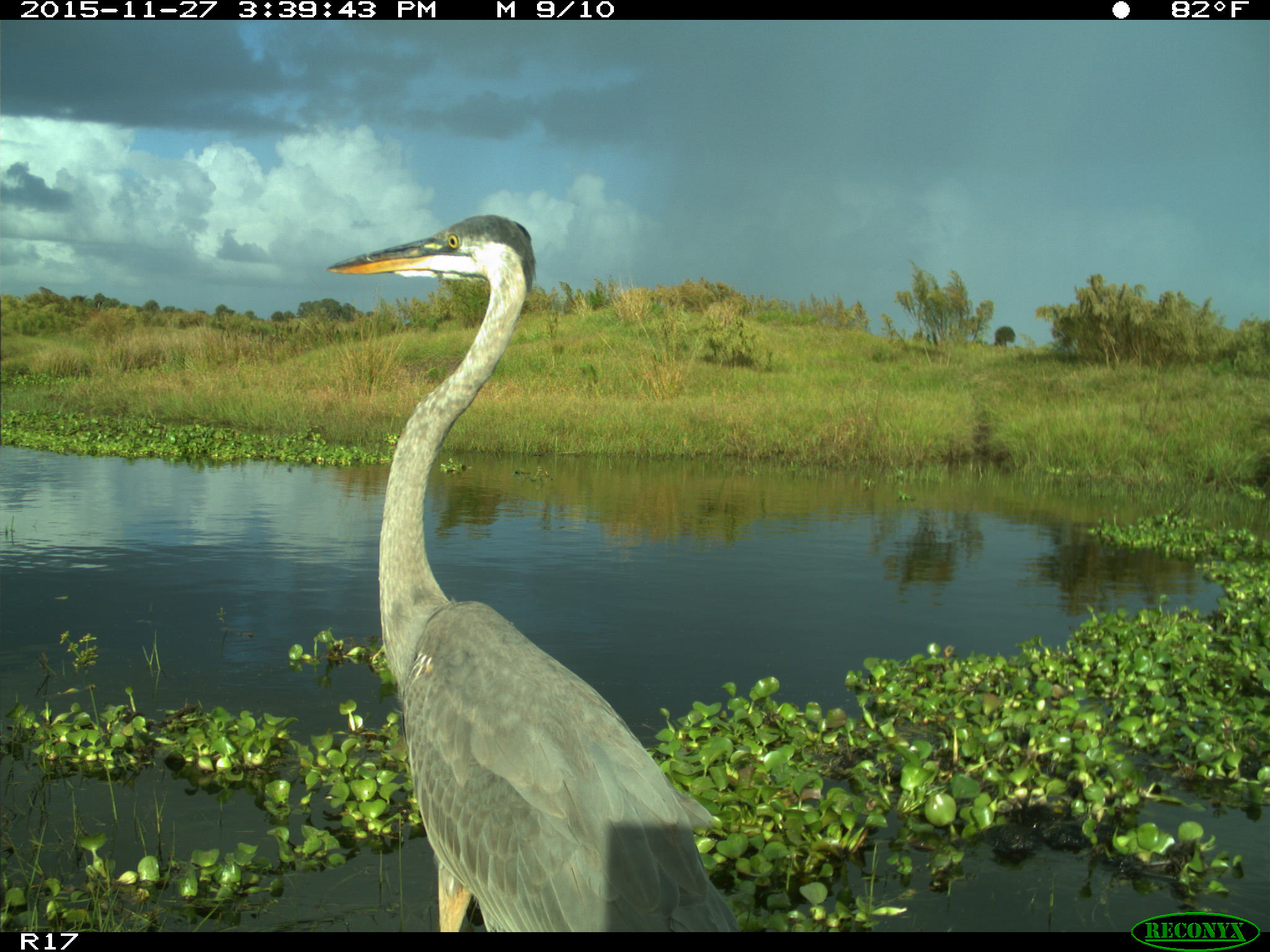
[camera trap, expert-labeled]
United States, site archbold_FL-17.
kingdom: Animalia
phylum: Chordata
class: Aves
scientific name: Aves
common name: birds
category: unidentified bird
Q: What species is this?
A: Unidentified bird (birds) (Aves).